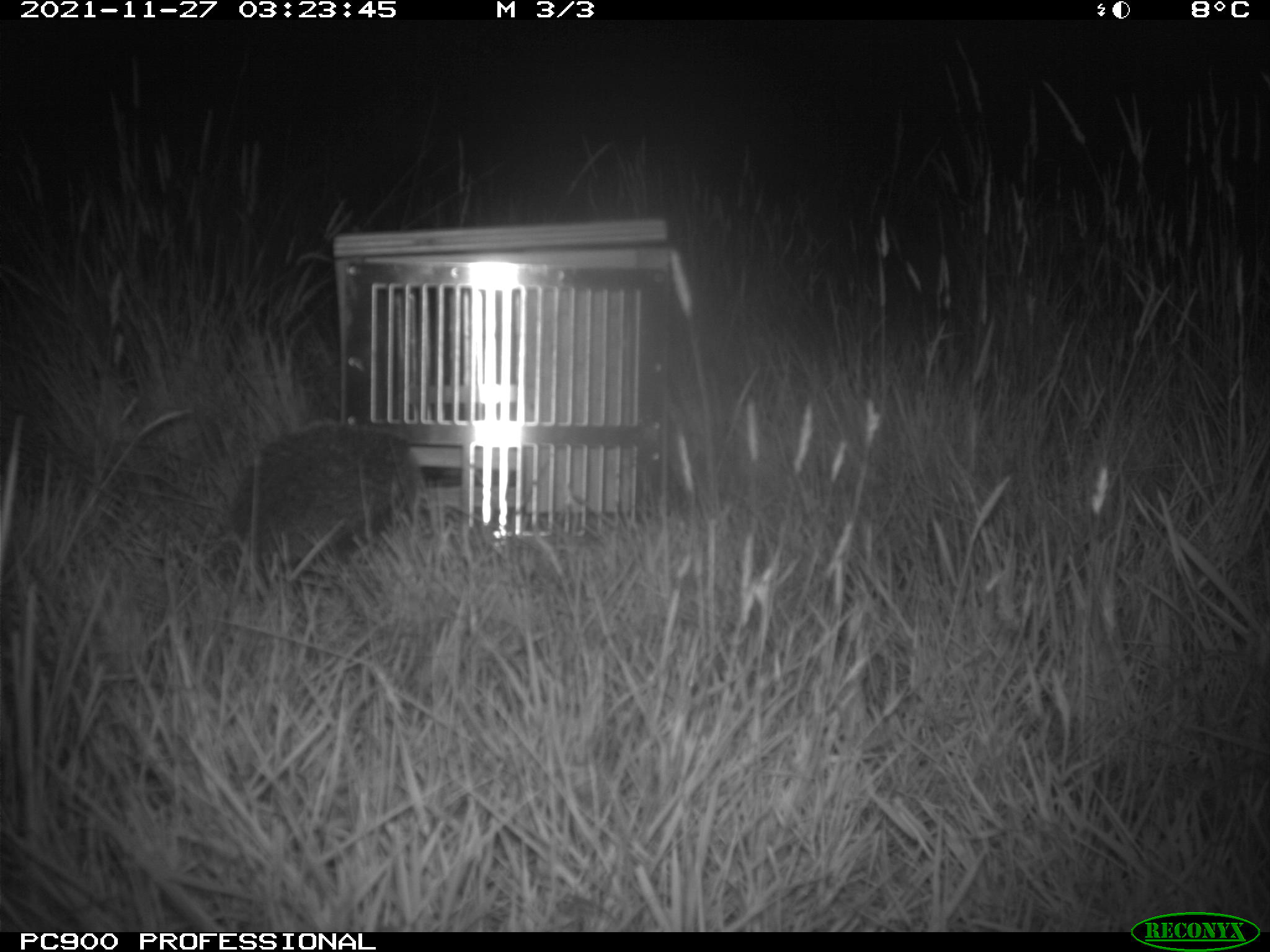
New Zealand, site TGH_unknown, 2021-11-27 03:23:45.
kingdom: Animalia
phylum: Chordata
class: Mammalia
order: Eulipotyphla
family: Erinaceidae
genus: Erinaceus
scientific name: Erinaceus europaeus europaeus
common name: european hedgehog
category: hedgehog